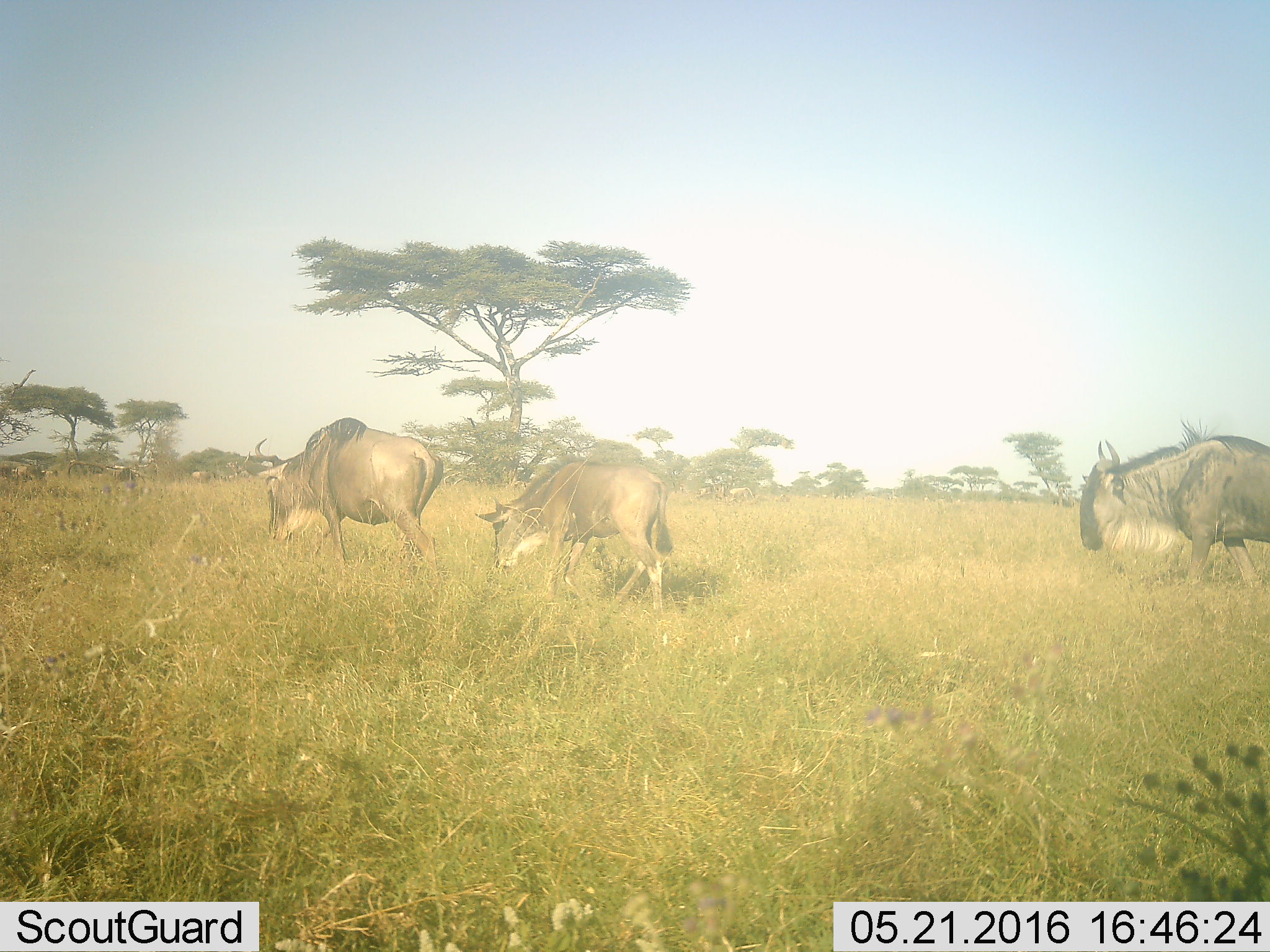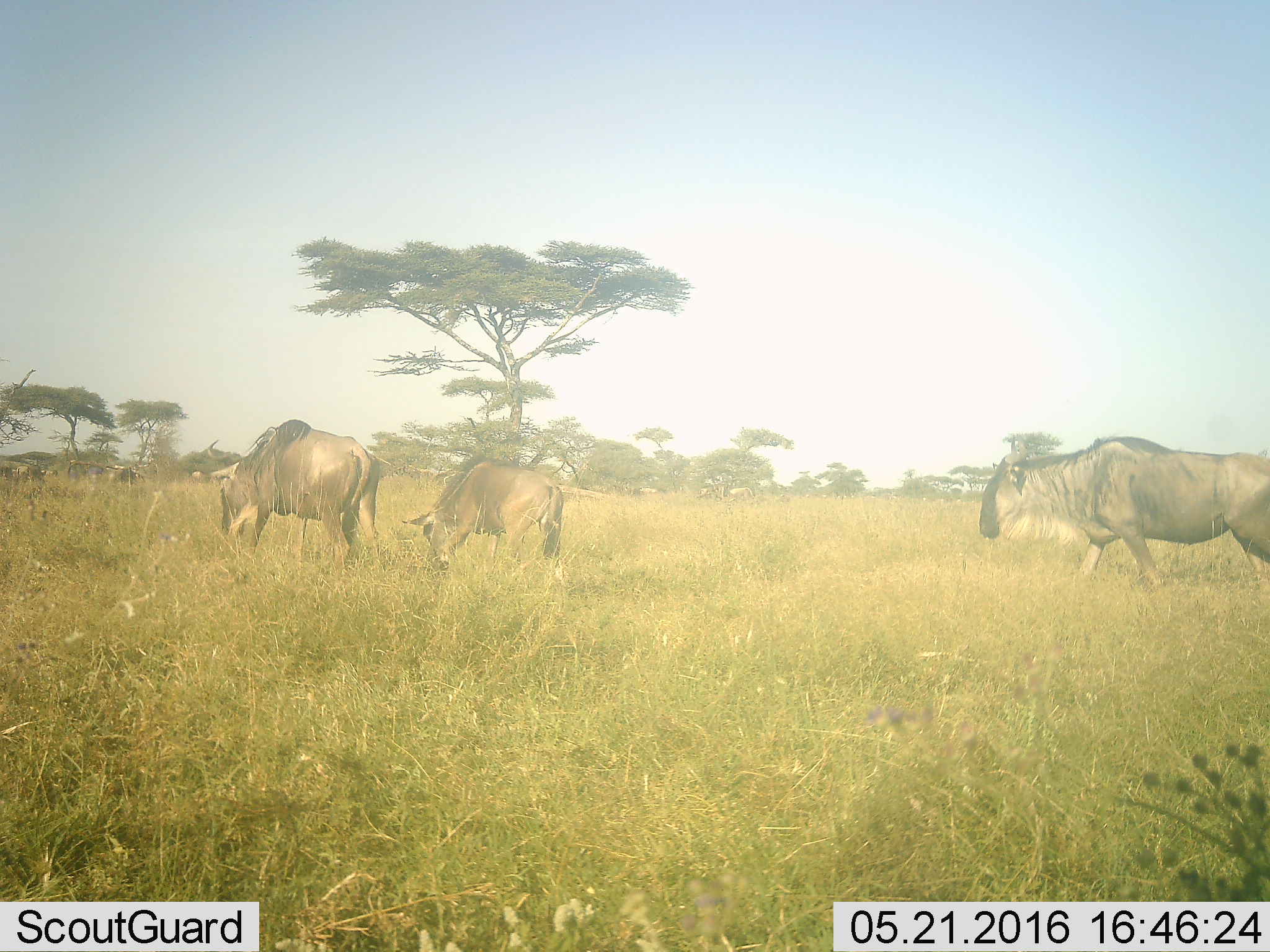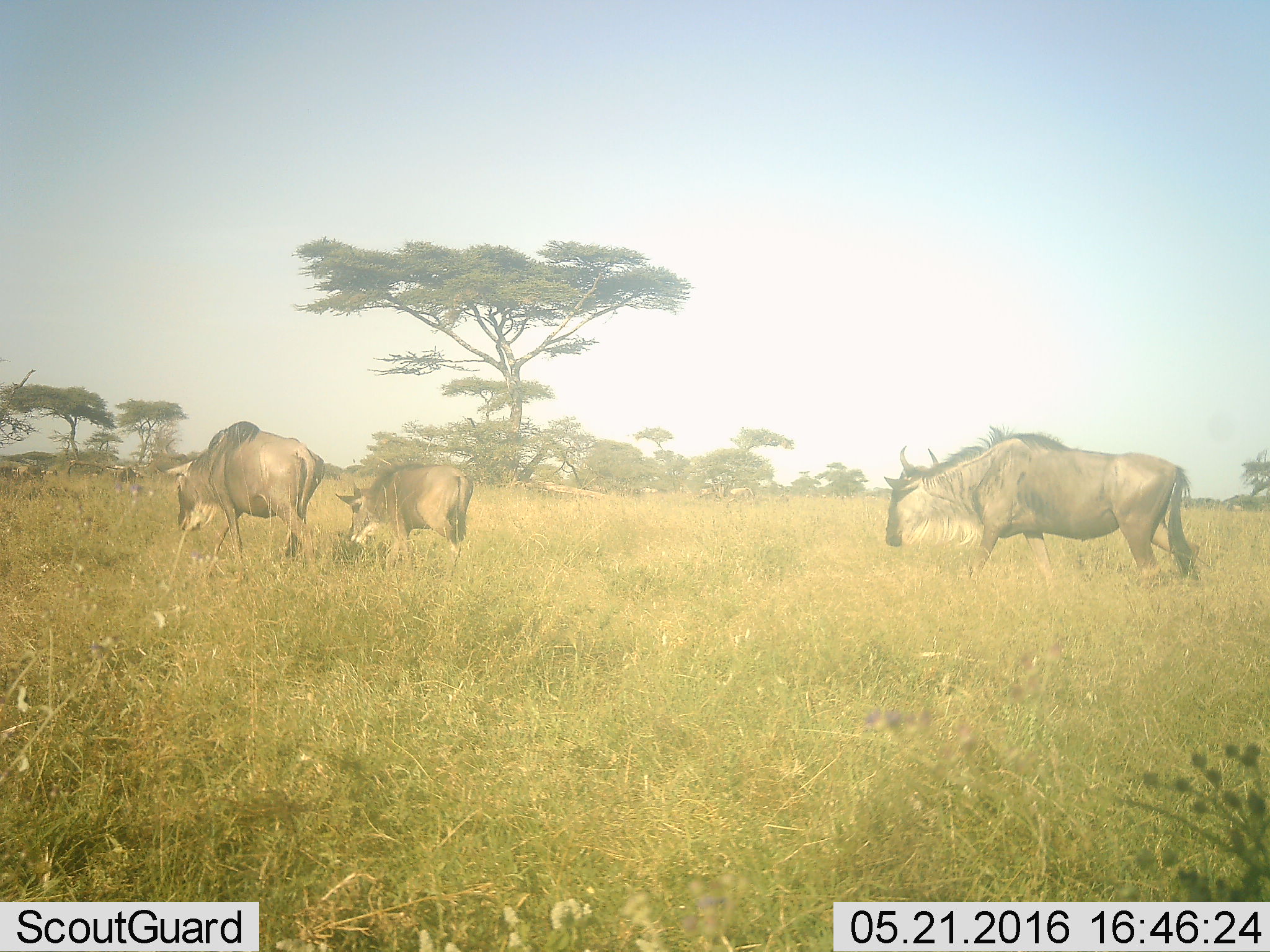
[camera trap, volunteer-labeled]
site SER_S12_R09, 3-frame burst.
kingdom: Animalia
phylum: Chordata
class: Mammalia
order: Artiodactyla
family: Bovidae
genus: Connochaetes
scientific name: Connochaetes taurinus taurinus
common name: blue wildebeest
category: wildebeestblue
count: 10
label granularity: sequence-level